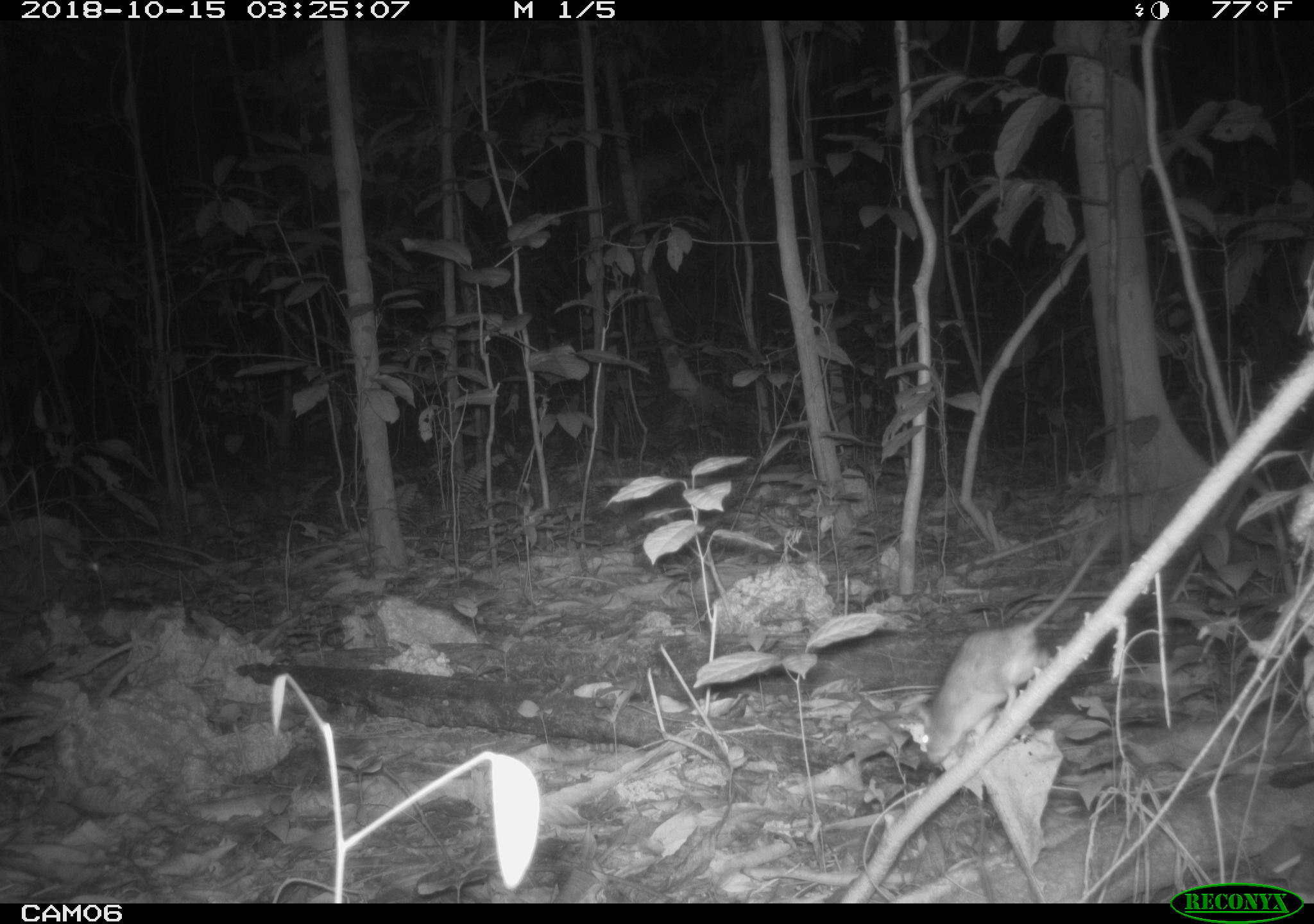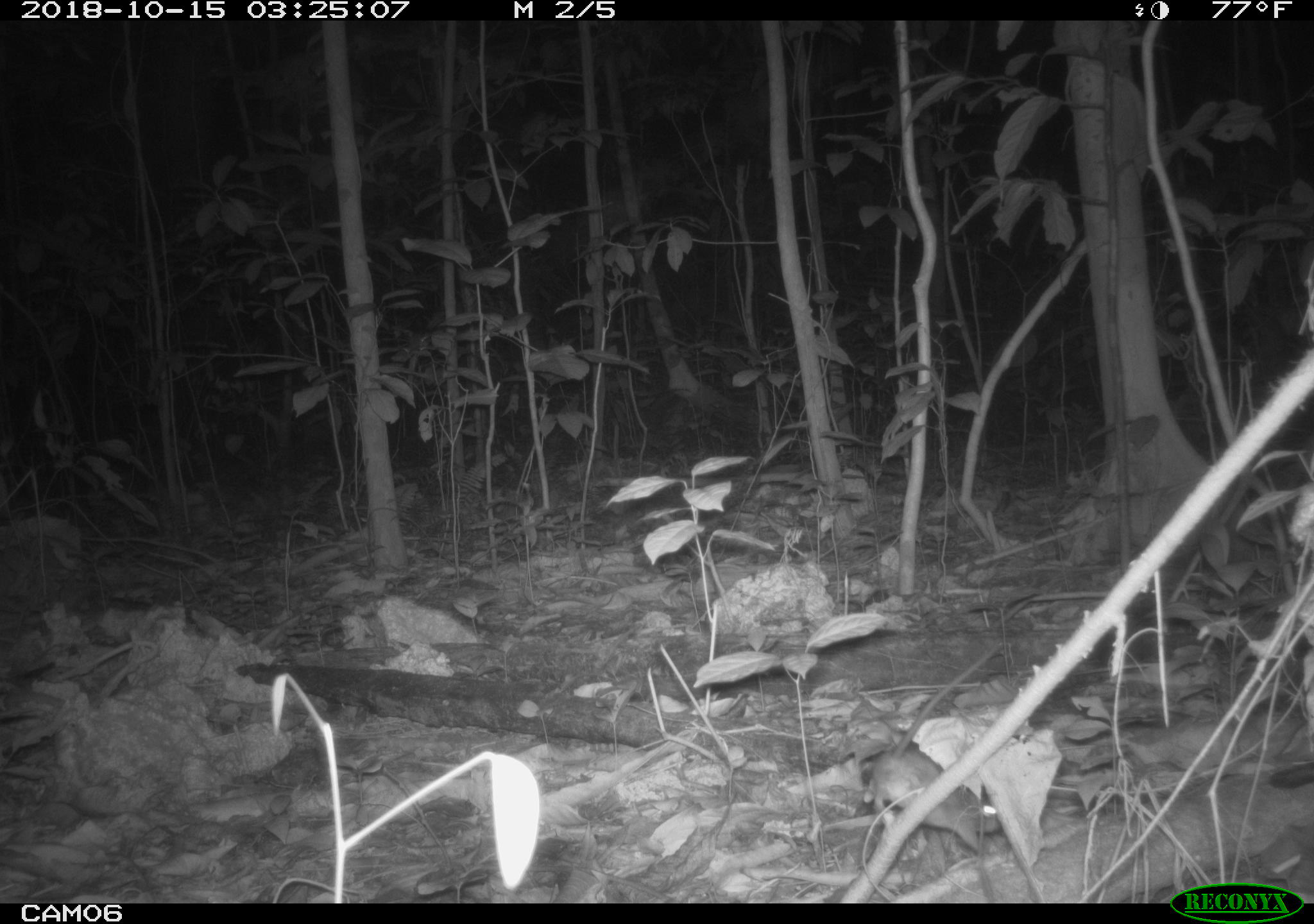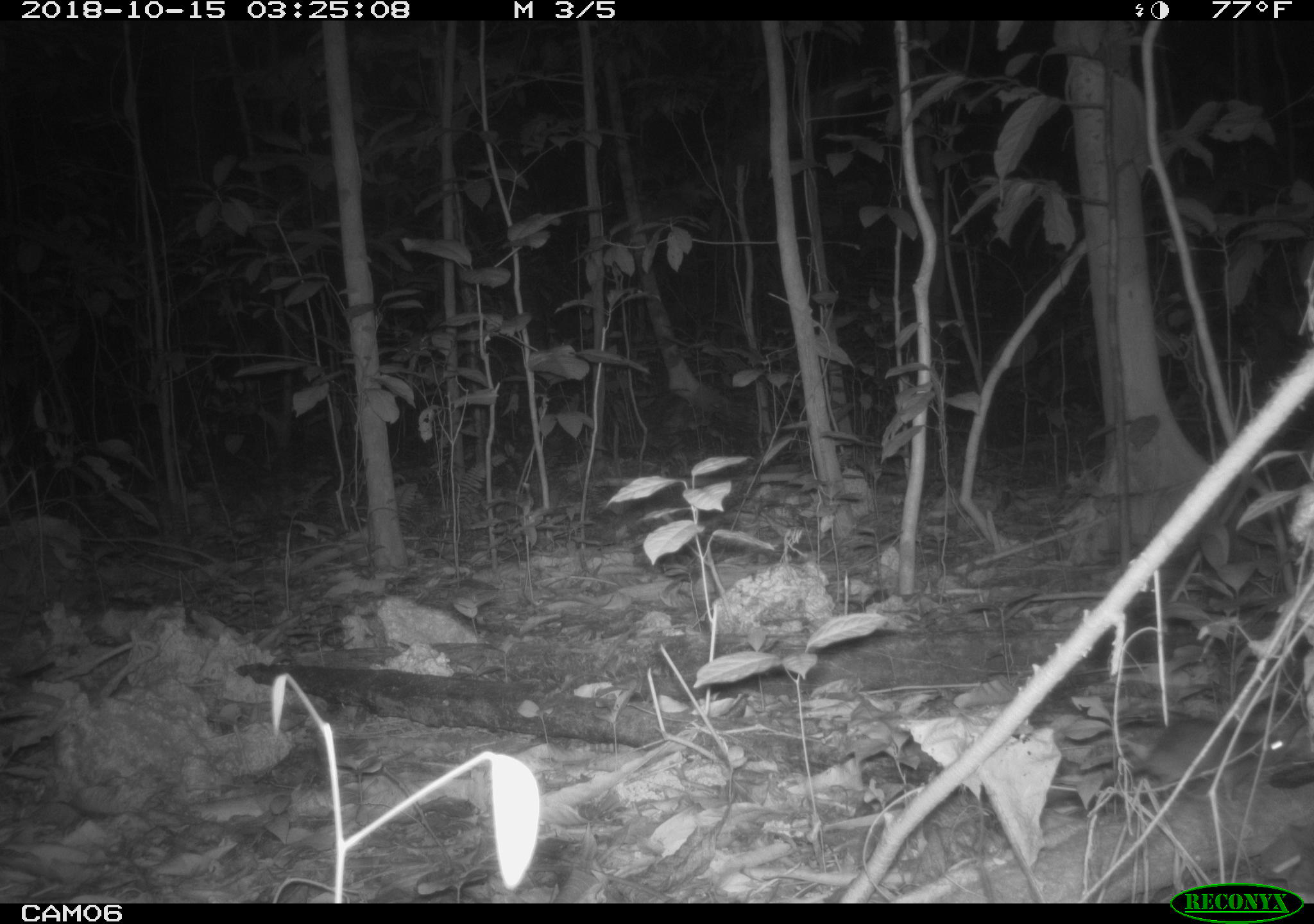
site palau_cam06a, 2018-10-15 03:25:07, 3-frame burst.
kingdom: Animalia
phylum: Chordata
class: Mammalia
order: Rodentia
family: Muridae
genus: Rattus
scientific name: Rattus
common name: rat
Rat (Rattus).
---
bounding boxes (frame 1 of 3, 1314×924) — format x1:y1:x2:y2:
rat: 919:551:1116:758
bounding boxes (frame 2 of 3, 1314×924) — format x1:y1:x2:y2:
rat: 853:630:1007:840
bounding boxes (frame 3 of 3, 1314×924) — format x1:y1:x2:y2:
rat: 1103:713:1304:805